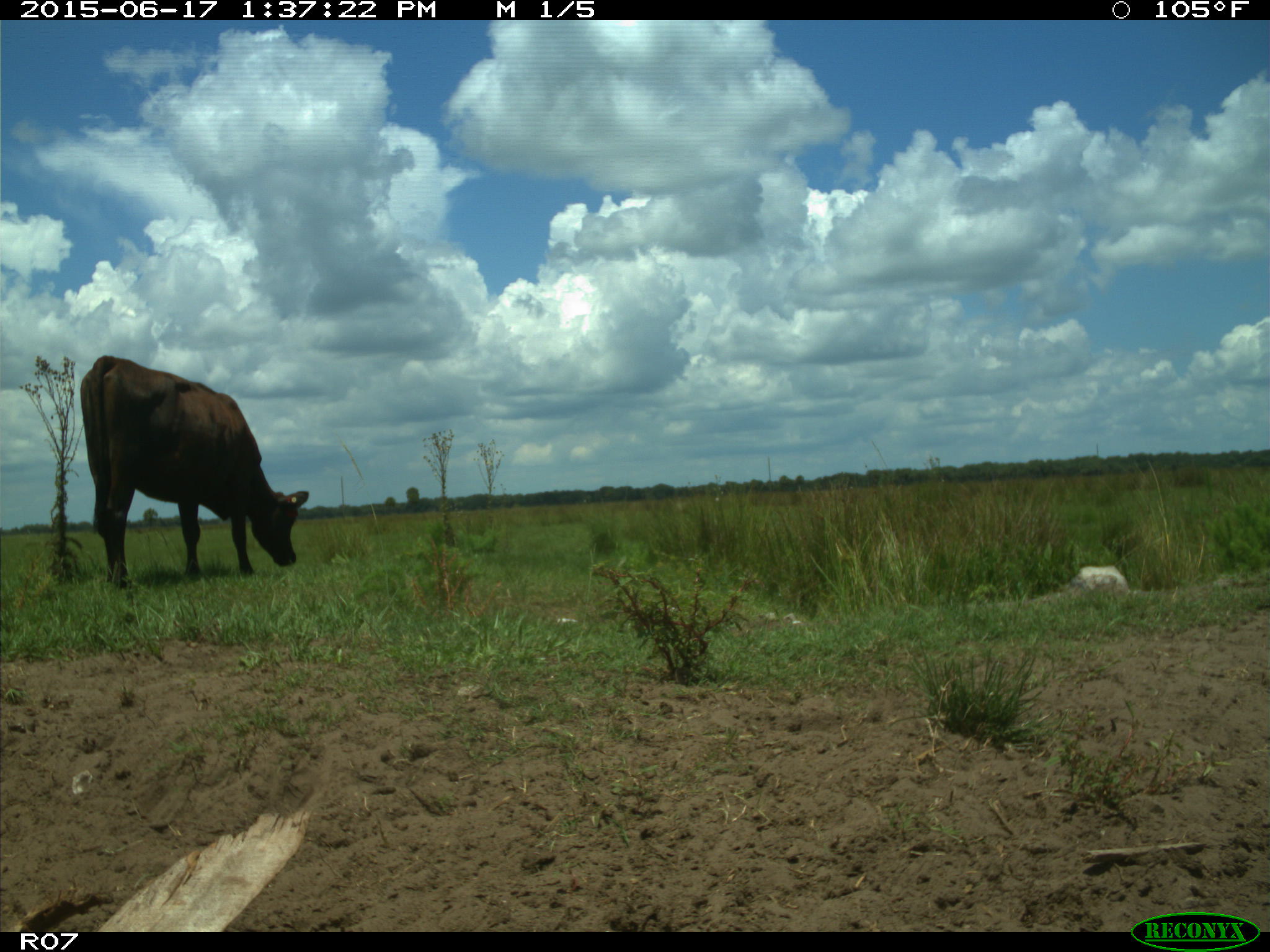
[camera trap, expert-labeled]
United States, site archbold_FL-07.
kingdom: Animalia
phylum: Chordata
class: Mammalia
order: Artiodactyla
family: Bovidae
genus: Bos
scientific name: Bos taurus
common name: domestic cow